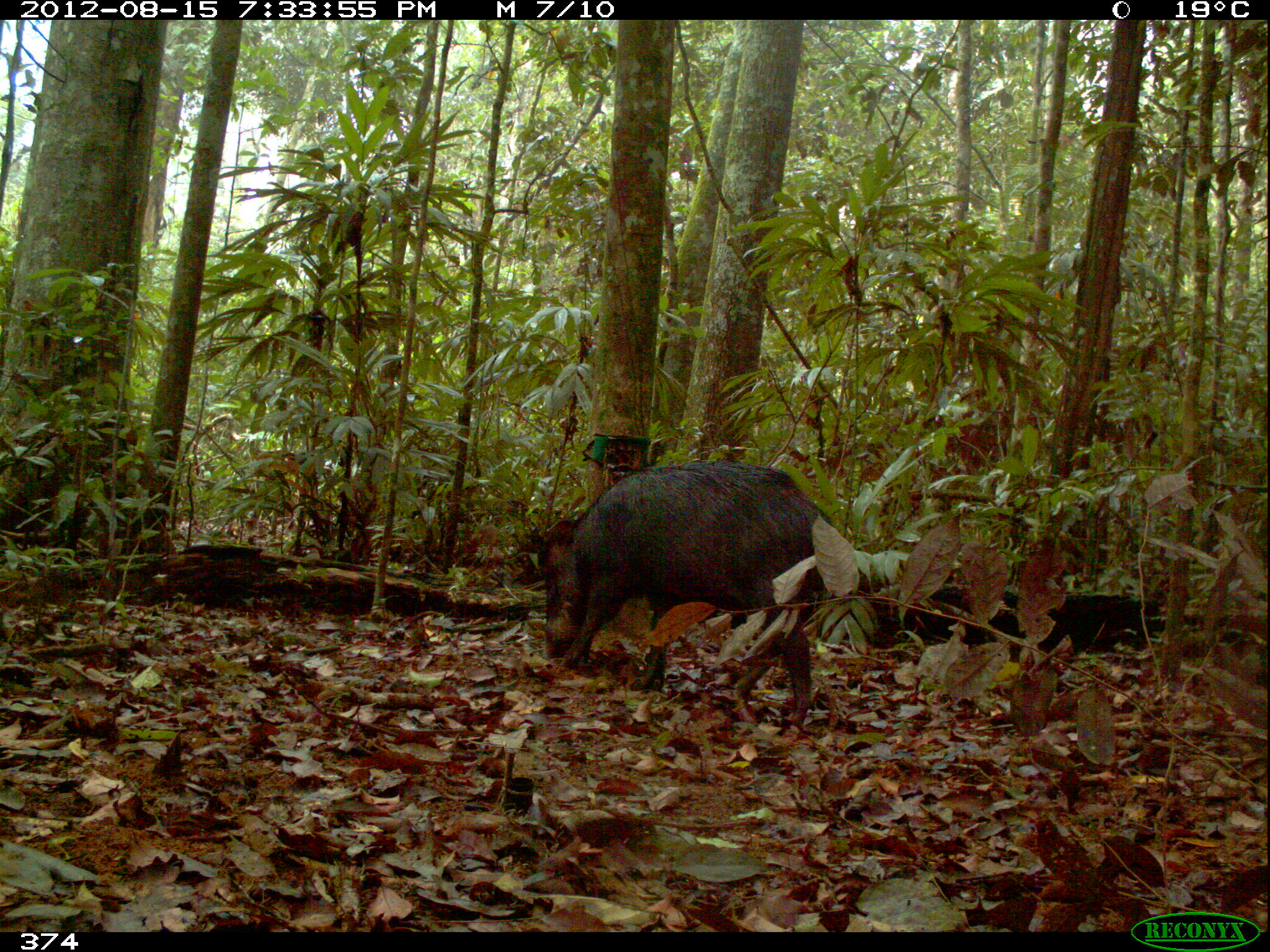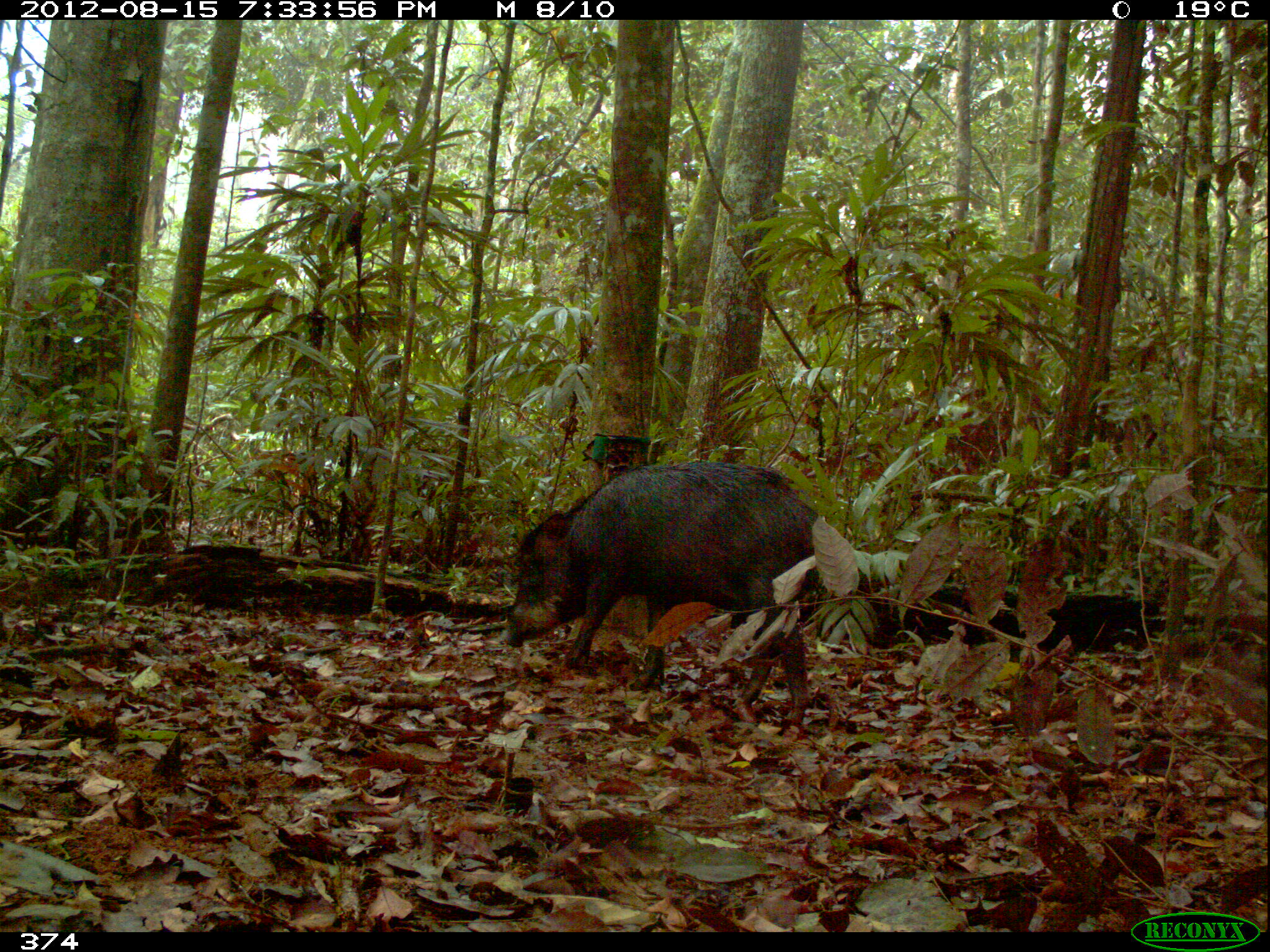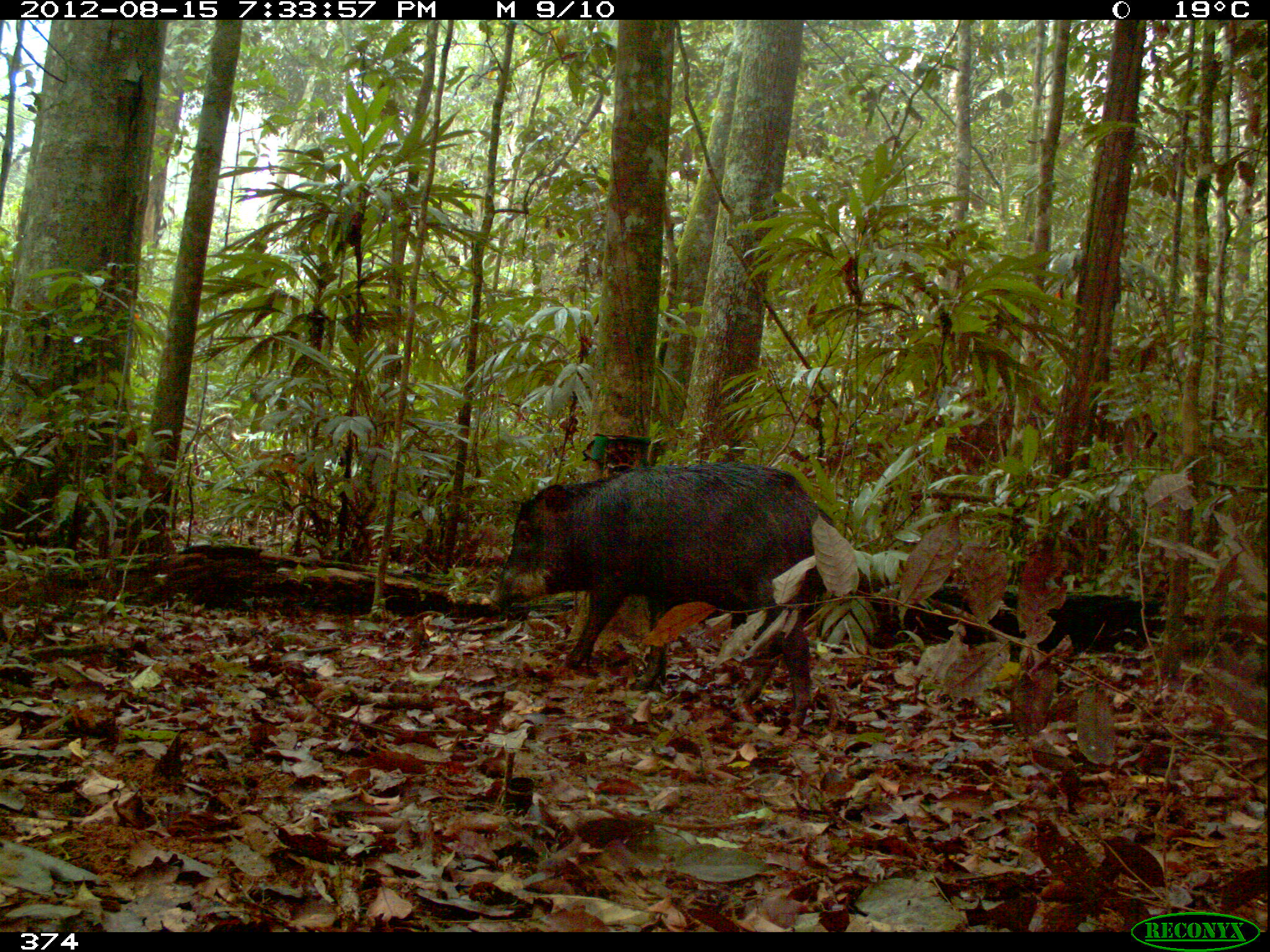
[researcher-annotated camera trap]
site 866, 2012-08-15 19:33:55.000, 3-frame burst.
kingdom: Animalia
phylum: Chordata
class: Mammalia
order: Artiodactyla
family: Tayassuidae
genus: Tayassu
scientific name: Tayassu pecari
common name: white-lipped peccary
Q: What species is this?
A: Tayassu pecari (white-lipped peccary).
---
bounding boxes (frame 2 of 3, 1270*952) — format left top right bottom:
tayassu pecari: 504 461 814 724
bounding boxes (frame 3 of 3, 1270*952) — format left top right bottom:
tayassu pecari: 492 461 830 723